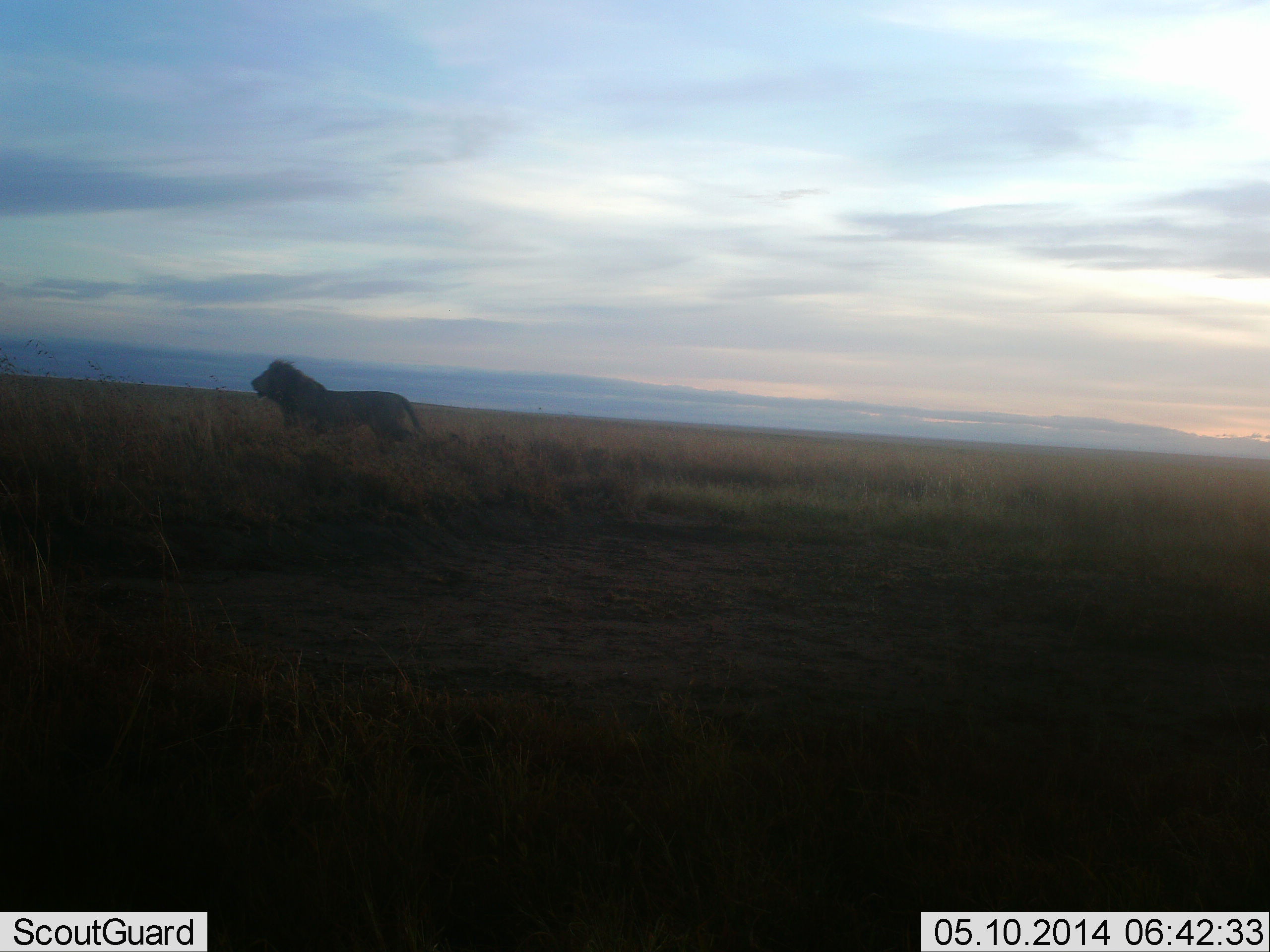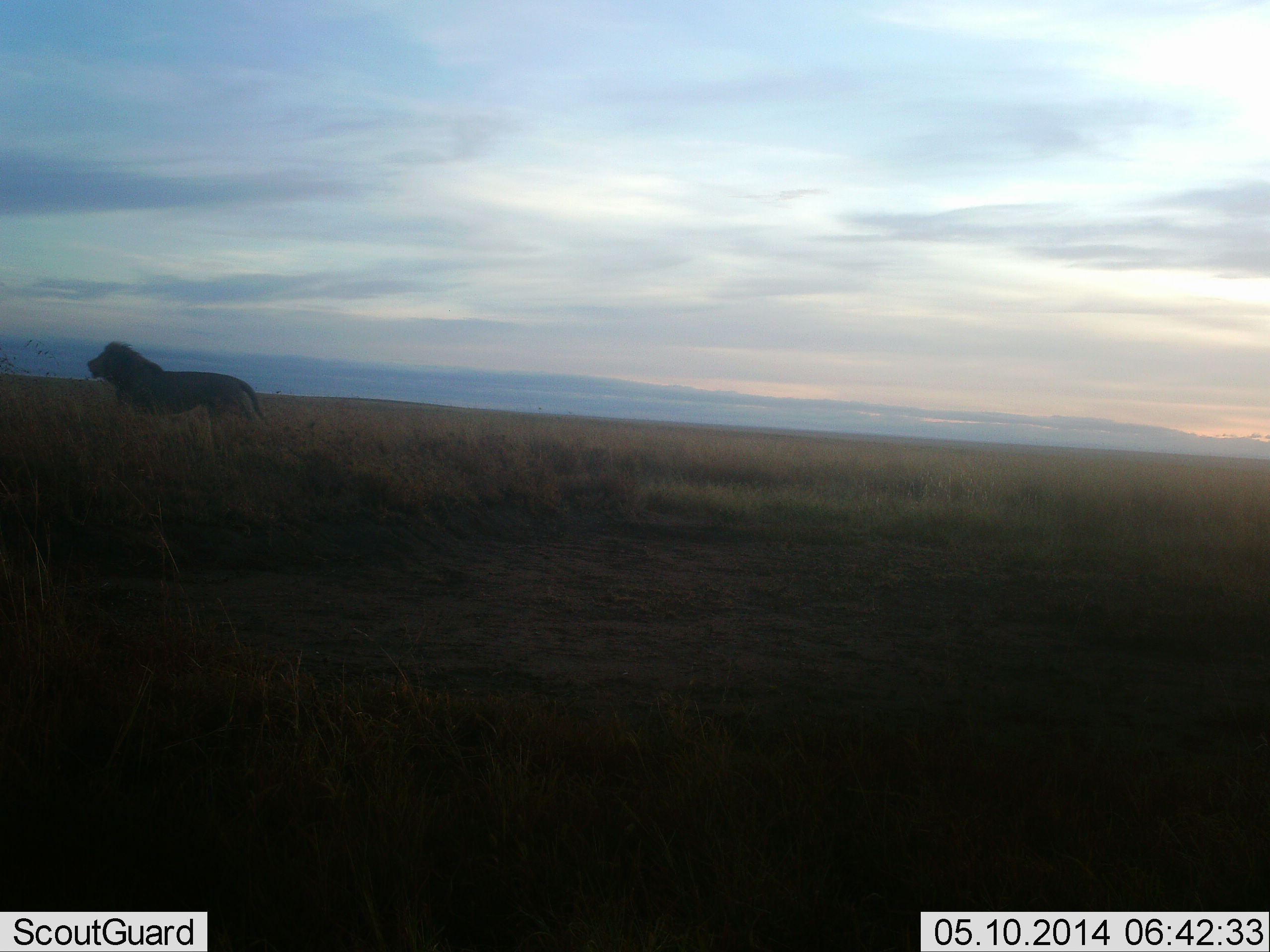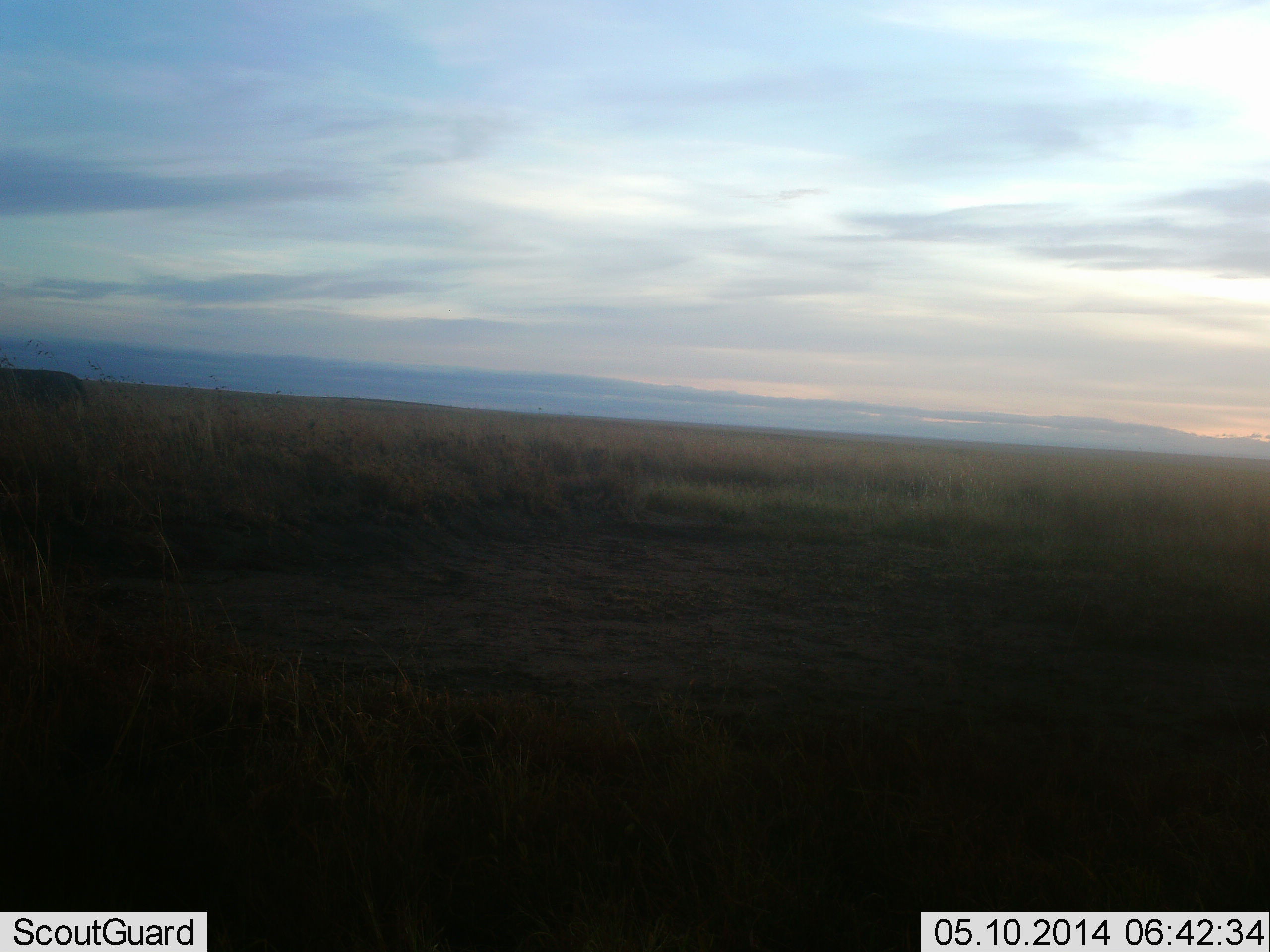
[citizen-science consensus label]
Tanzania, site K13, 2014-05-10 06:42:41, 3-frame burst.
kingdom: Animalia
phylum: Chordata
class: Mammalia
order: Carnivora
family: Felidae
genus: Panthera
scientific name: Panthera leo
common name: lion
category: lionmale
Lionmale (lion) (Panthera leo), count 1. Behavior (volunteer vote fractions): standing 18%, resting 0%, moving 87%, interacting 0%. Young present (vote fraction): 1%. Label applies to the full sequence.